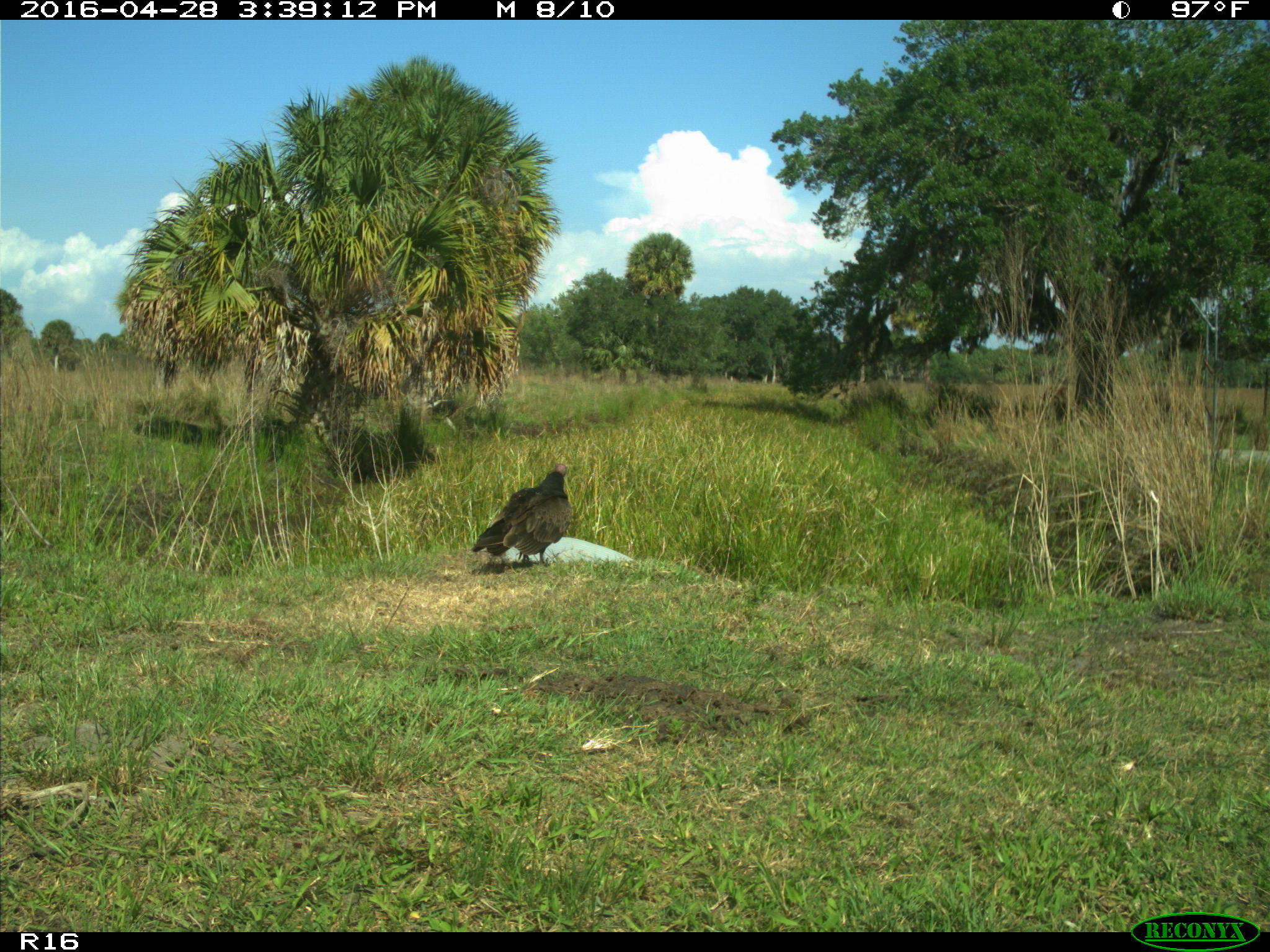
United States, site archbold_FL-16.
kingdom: Animalia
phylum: Chordata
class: Aves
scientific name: Aves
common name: birds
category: unidentified bird